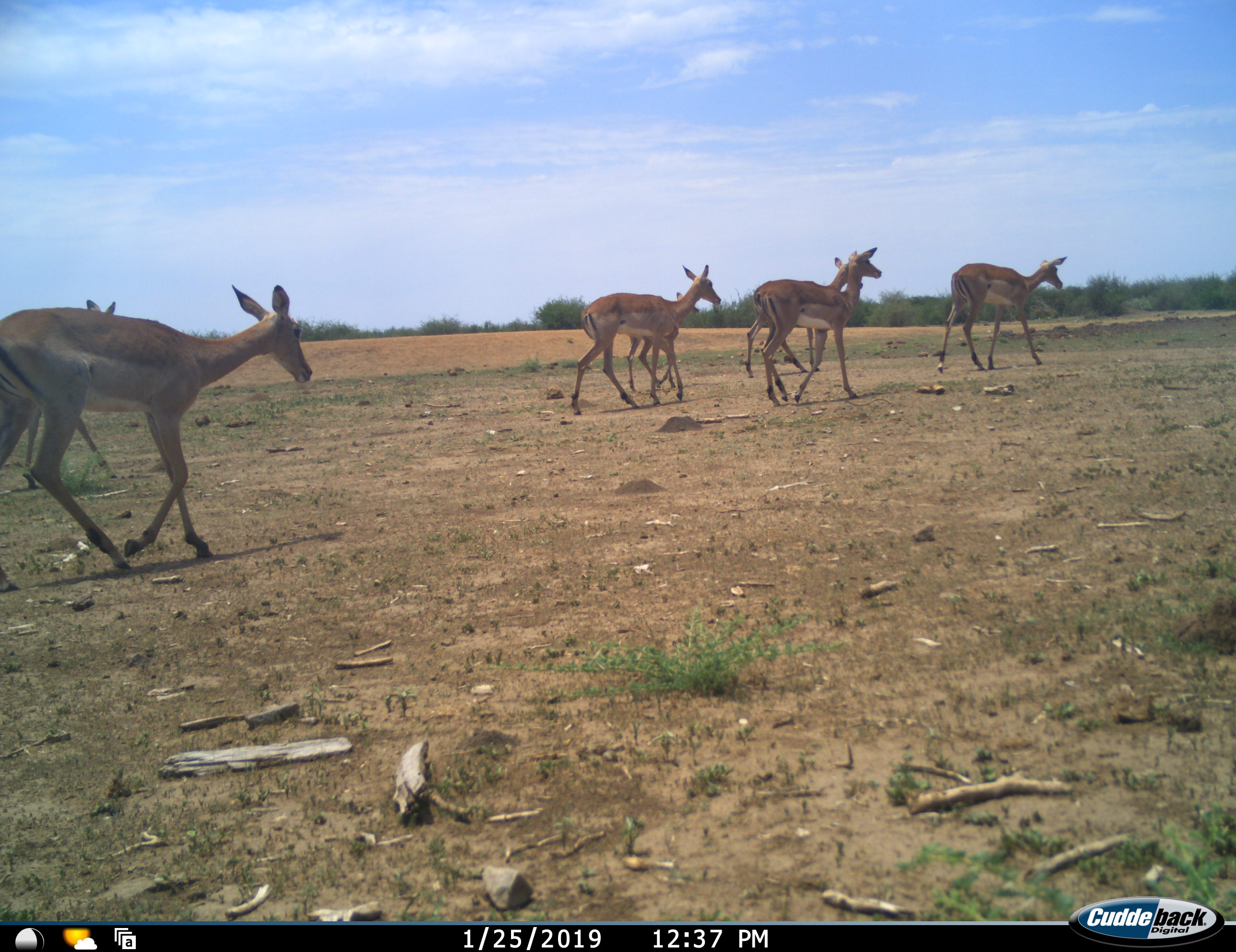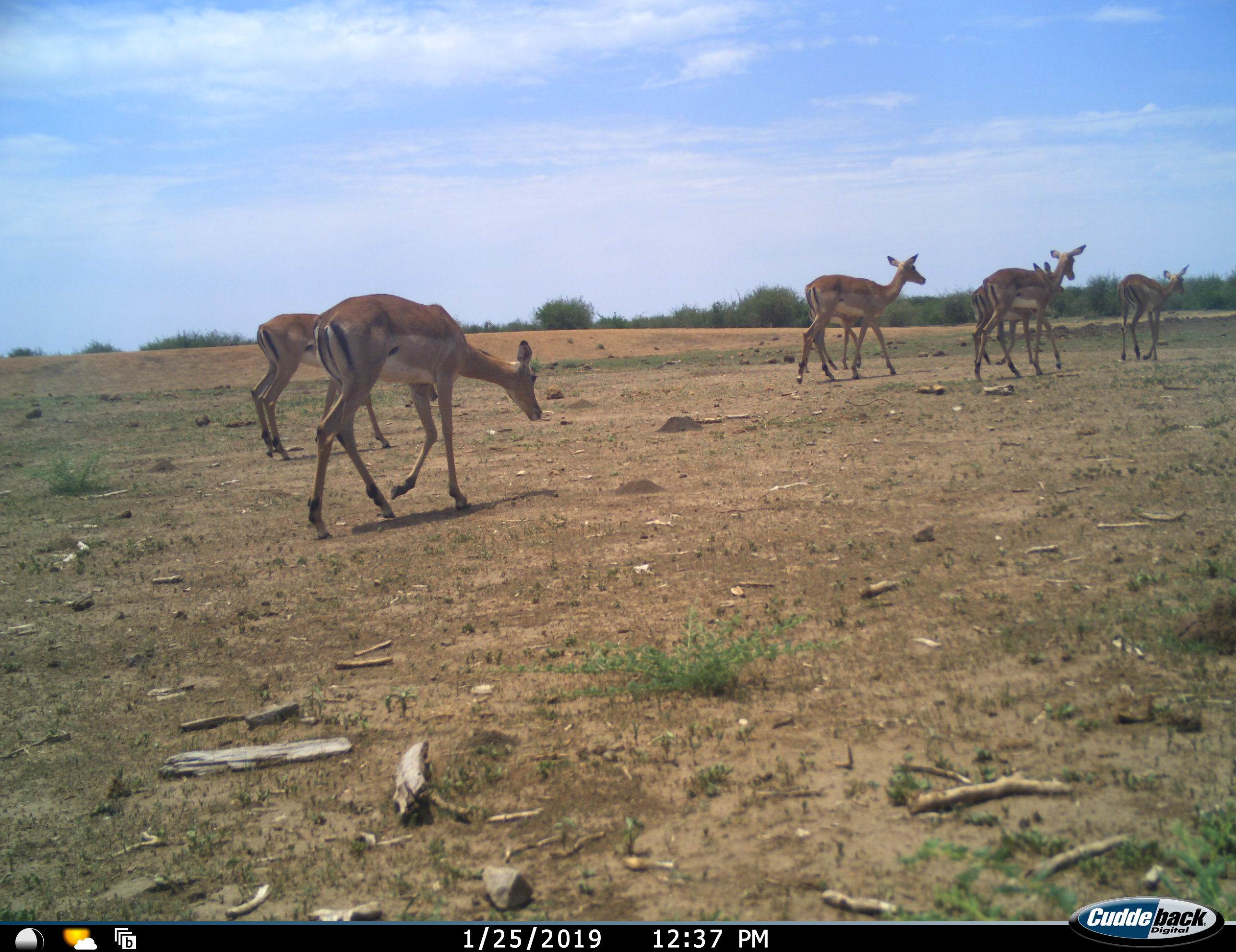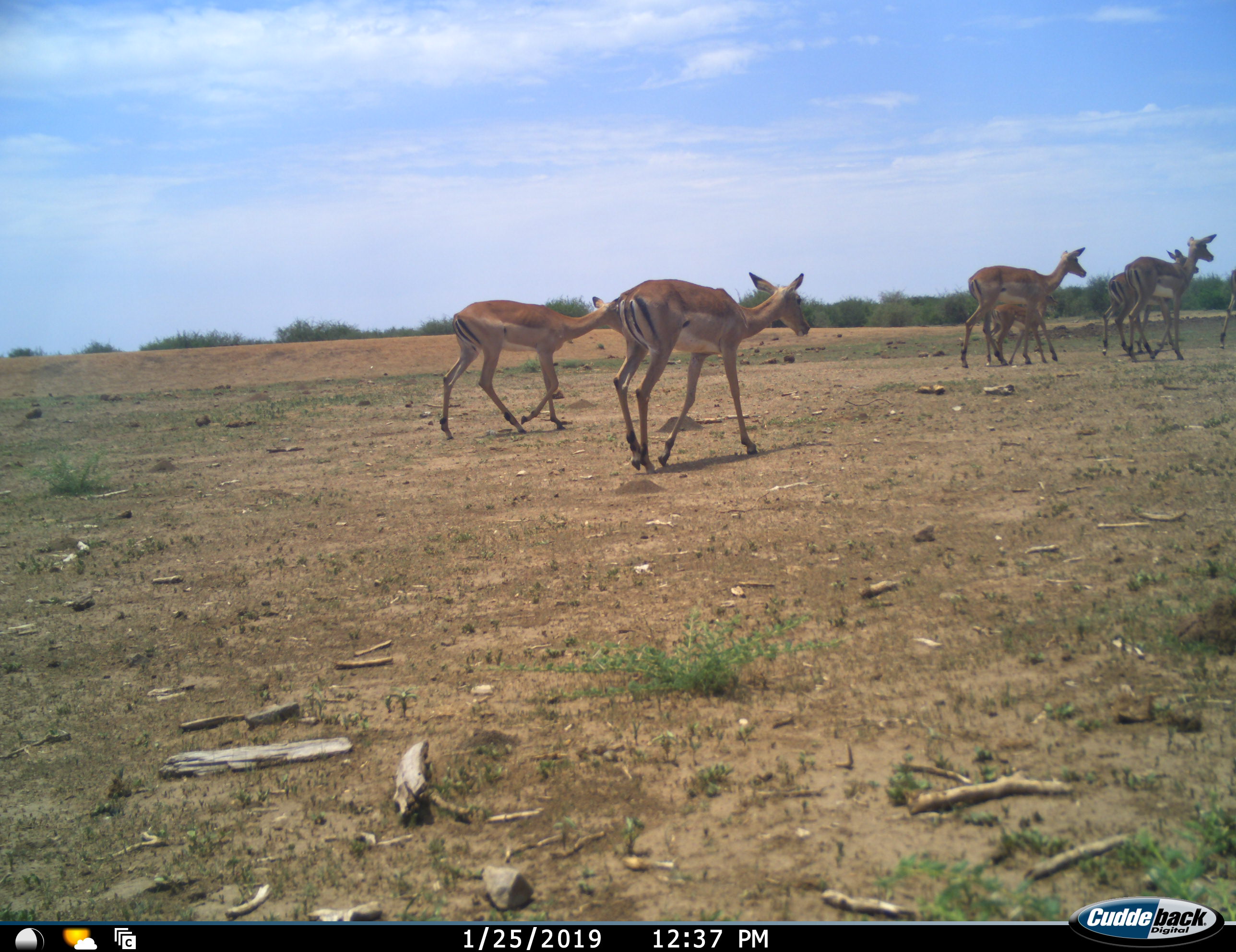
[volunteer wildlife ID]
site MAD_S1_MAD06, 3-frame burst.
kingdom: Animalia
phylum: Chordata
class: Mammalia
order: Artiodactyla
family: Bovidae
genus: Aepyceros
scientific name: Aepyceros melampus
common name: impala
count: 7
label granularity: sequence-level